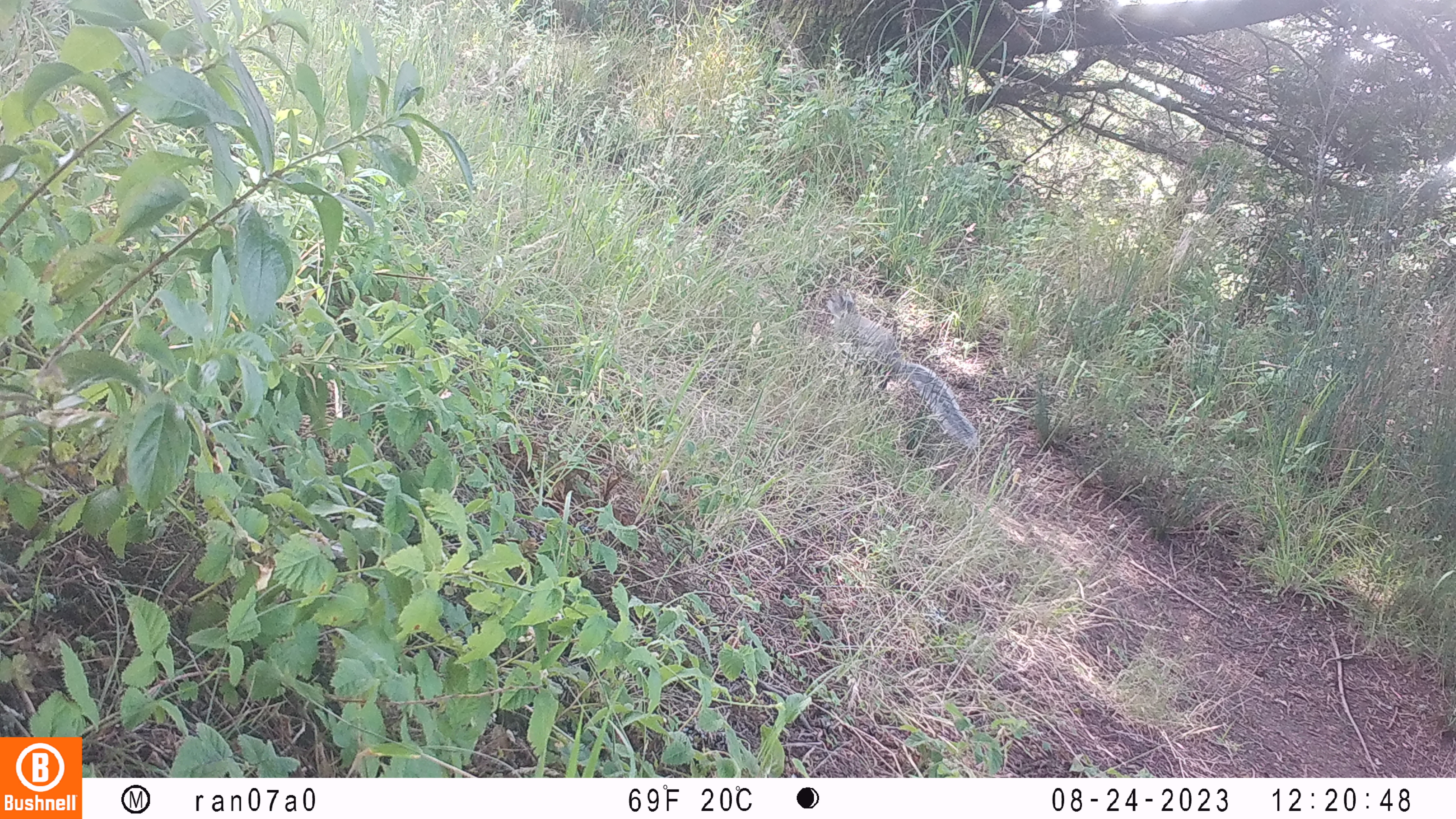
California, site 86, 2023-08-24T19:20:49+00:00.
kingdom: Animalia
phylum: Chordata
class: Mammalia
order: Rodentia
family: Sciuridae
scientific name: Sciuridae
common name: squirrel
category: unknown squirrel